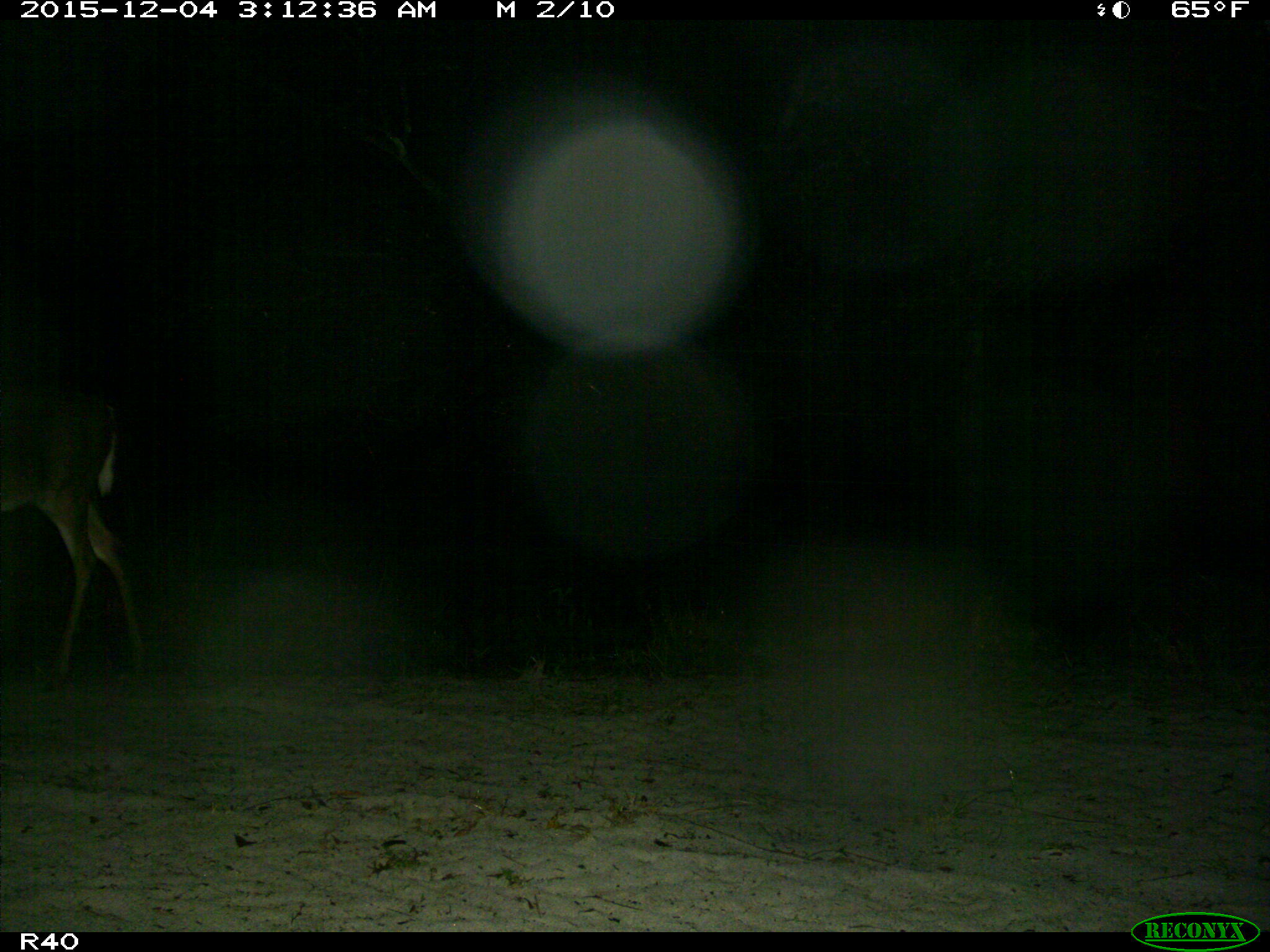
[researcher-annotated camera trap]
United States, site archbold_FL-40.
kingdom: Animalia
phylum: Chordata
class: Mammalia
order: Artiodactyla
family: Cervidae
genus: Odocoileus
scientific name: Odocoileus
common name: deer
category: unidentified deer